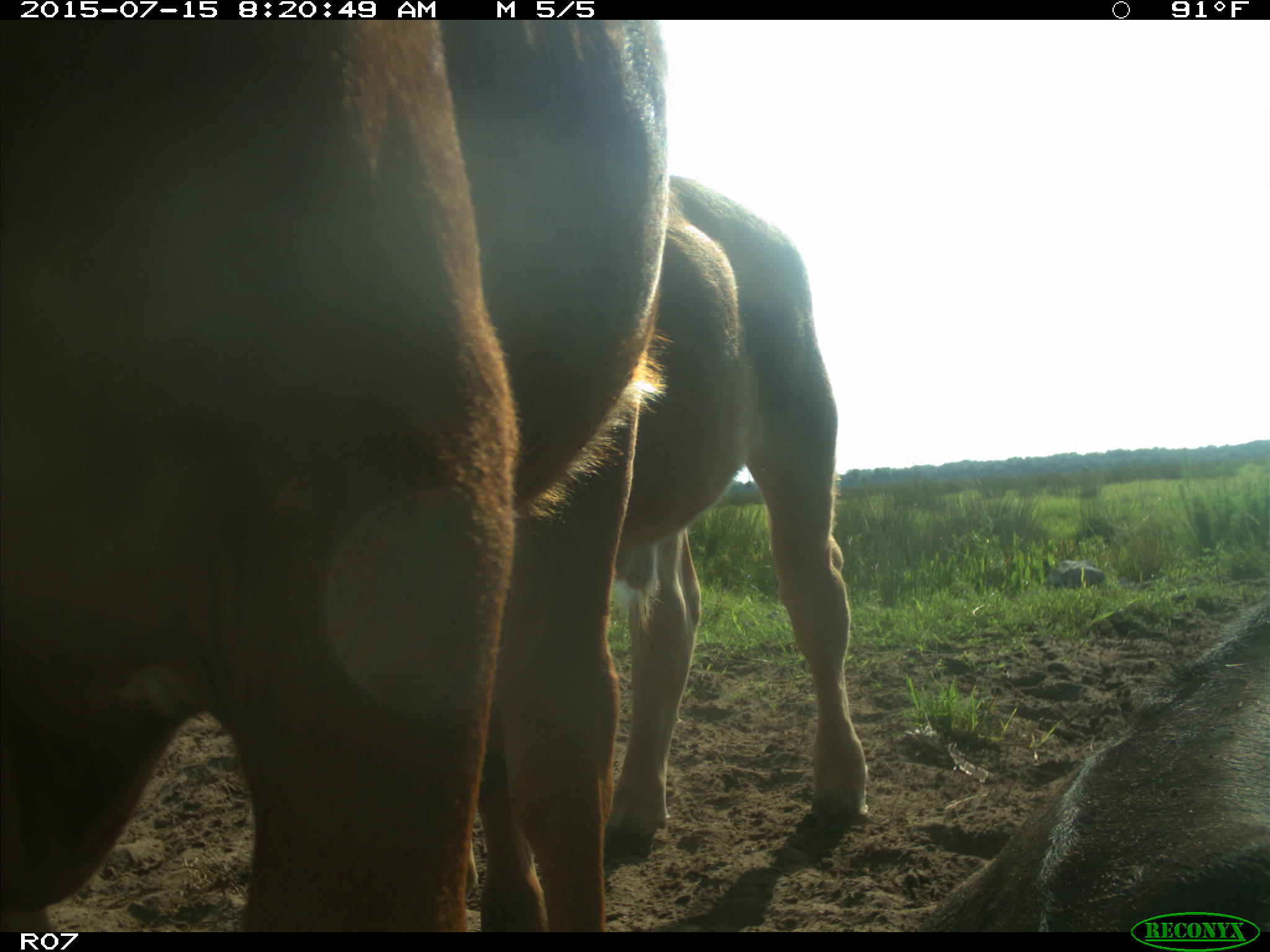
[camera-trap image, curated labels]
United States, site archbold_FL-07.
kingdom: Animalia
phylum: Chordata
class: Mammalia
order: Artiodactyla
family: Bovidae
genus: Bos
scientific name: Bos taurus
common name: domestic cow